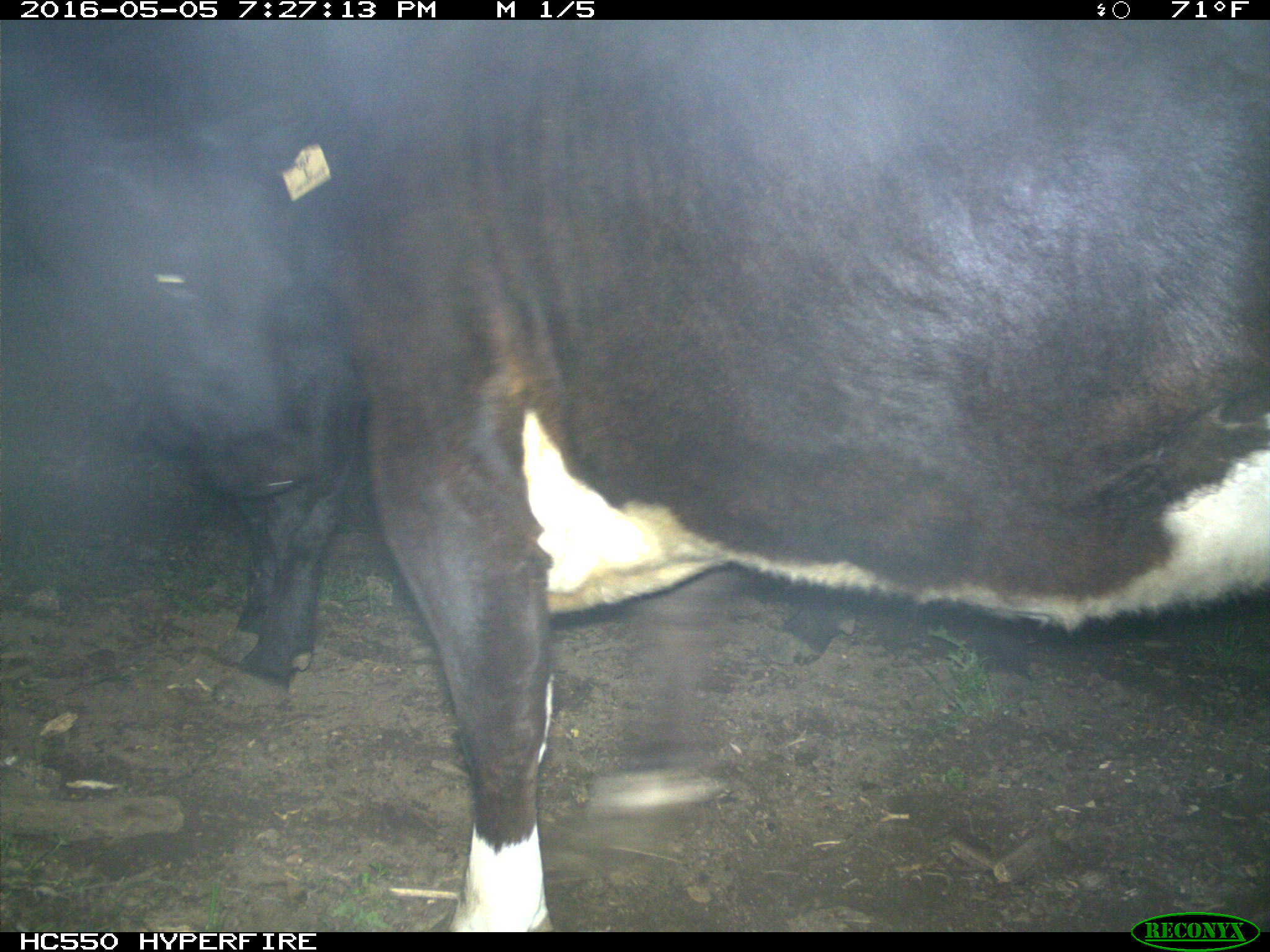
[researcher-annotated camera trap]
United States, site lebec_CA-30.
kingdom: Animalia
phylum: Chordata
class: Mammalia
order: Artiodactyla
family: Bovidae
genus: Bos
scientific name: Bos taurus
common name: domestic cow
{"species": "Bos taurus (domestic cow)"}